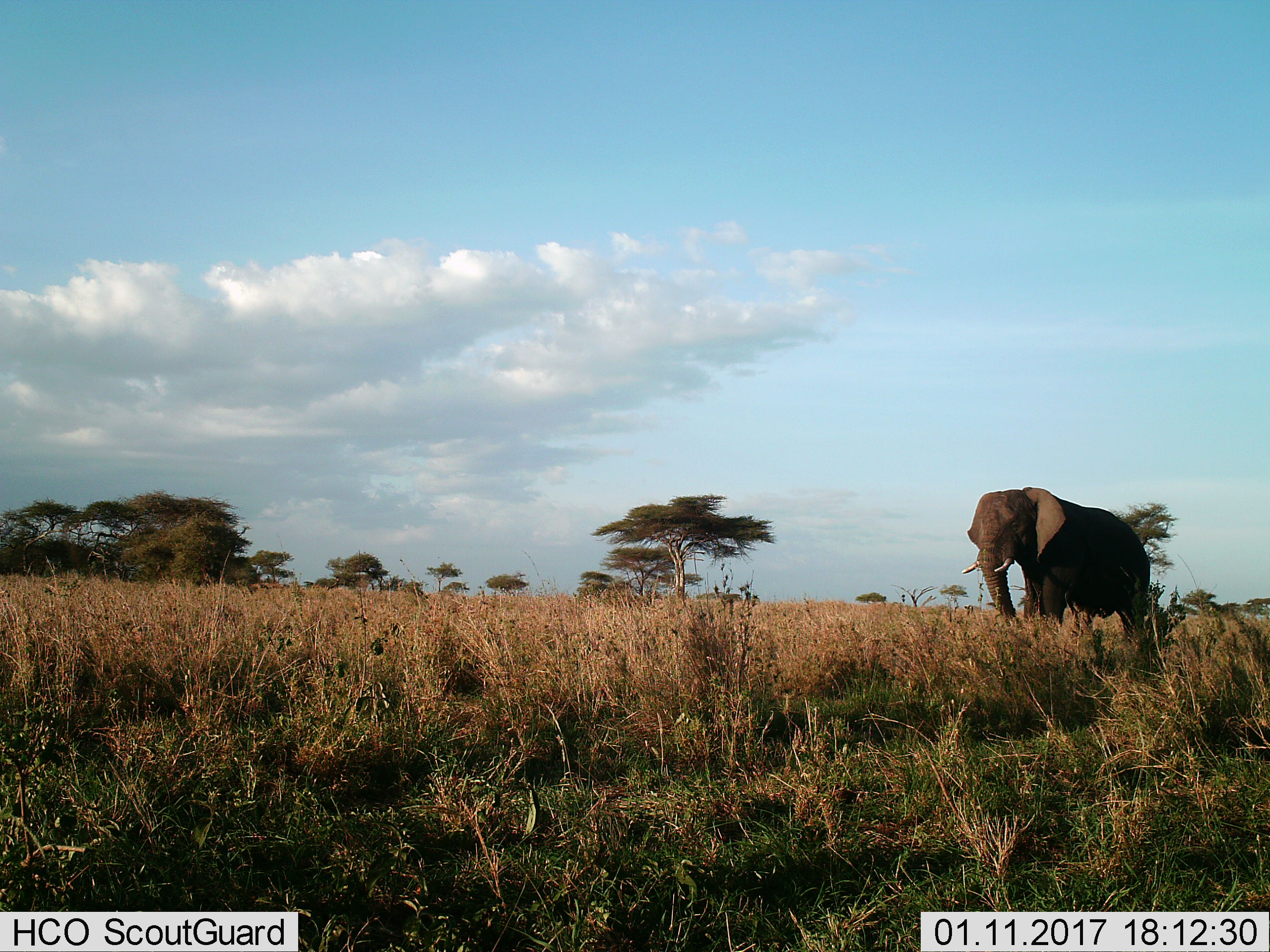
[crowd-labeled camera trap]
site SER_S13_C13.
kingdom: Animalia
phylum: Chordata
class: Mammalia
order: Proboscidea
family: Elephantidae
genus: Loxodonta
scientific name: Loxodonta africana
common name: african bush elephant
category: elephant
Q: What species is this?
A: Elephant (african bush elephant) (Loxodonta africana).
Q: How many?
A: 1.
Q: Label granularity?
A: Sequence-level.